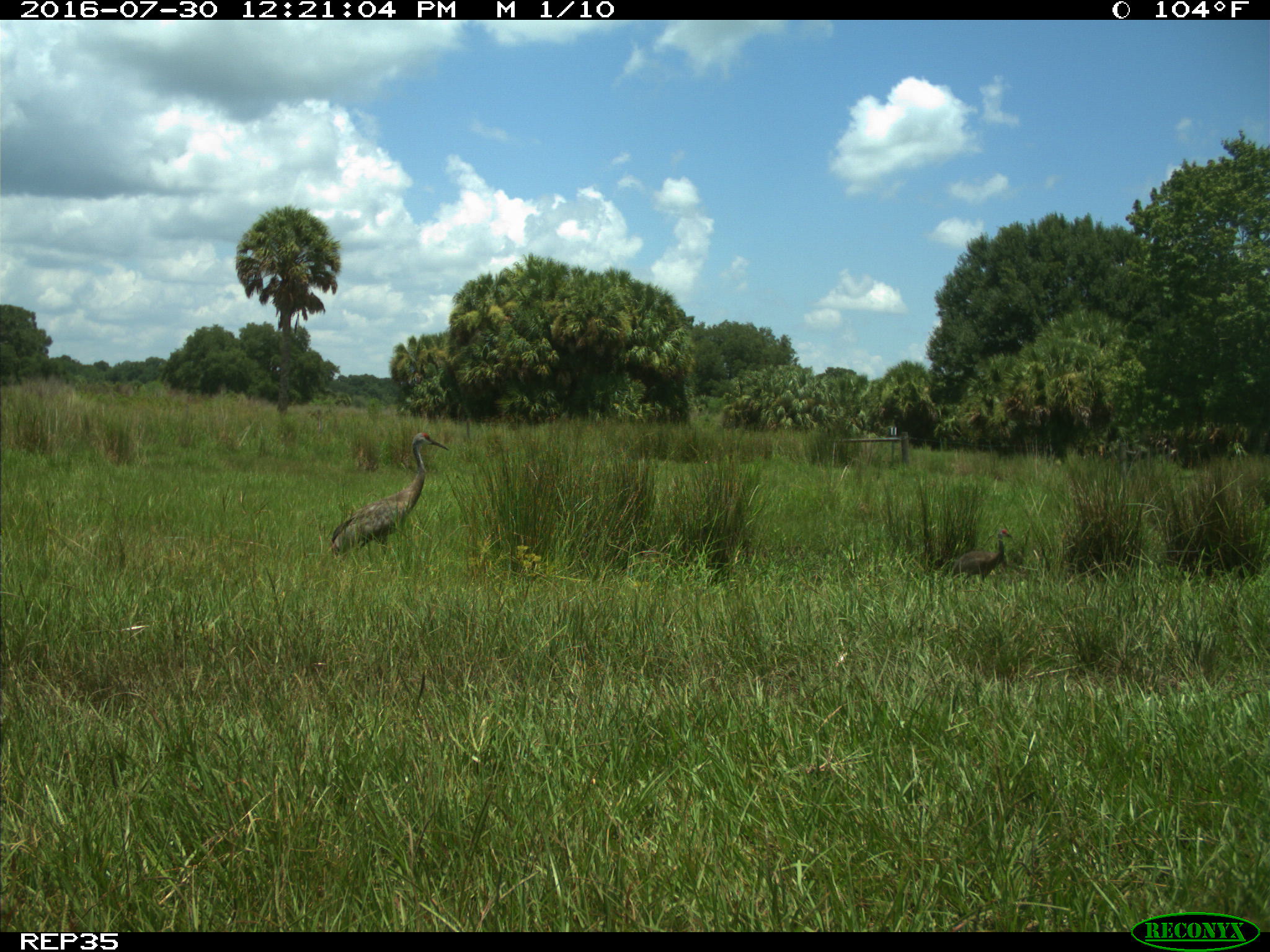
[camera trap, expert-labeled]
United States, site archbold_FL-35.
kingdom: Animalia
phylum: Chordata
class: Aves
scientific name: Aves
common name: birds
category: unidentified bird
Unidentified bird (birds) (Aves).